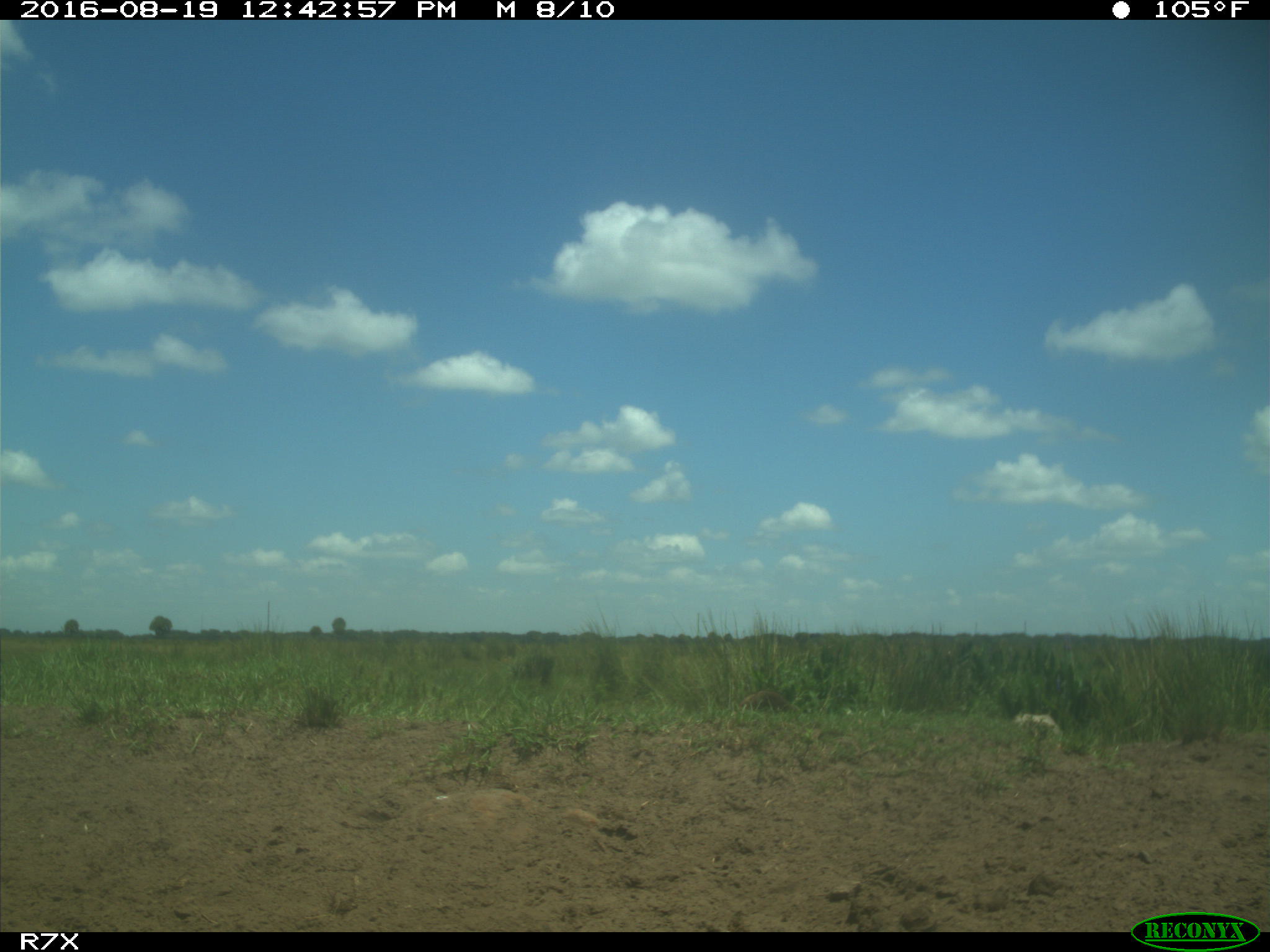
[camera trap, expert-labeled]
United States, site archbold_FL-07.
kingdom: Animalia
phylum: Chordata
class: Mammalia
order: Carnivora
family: Procyonidae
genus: Procyon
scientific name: Procyon lotor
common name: common raccoon